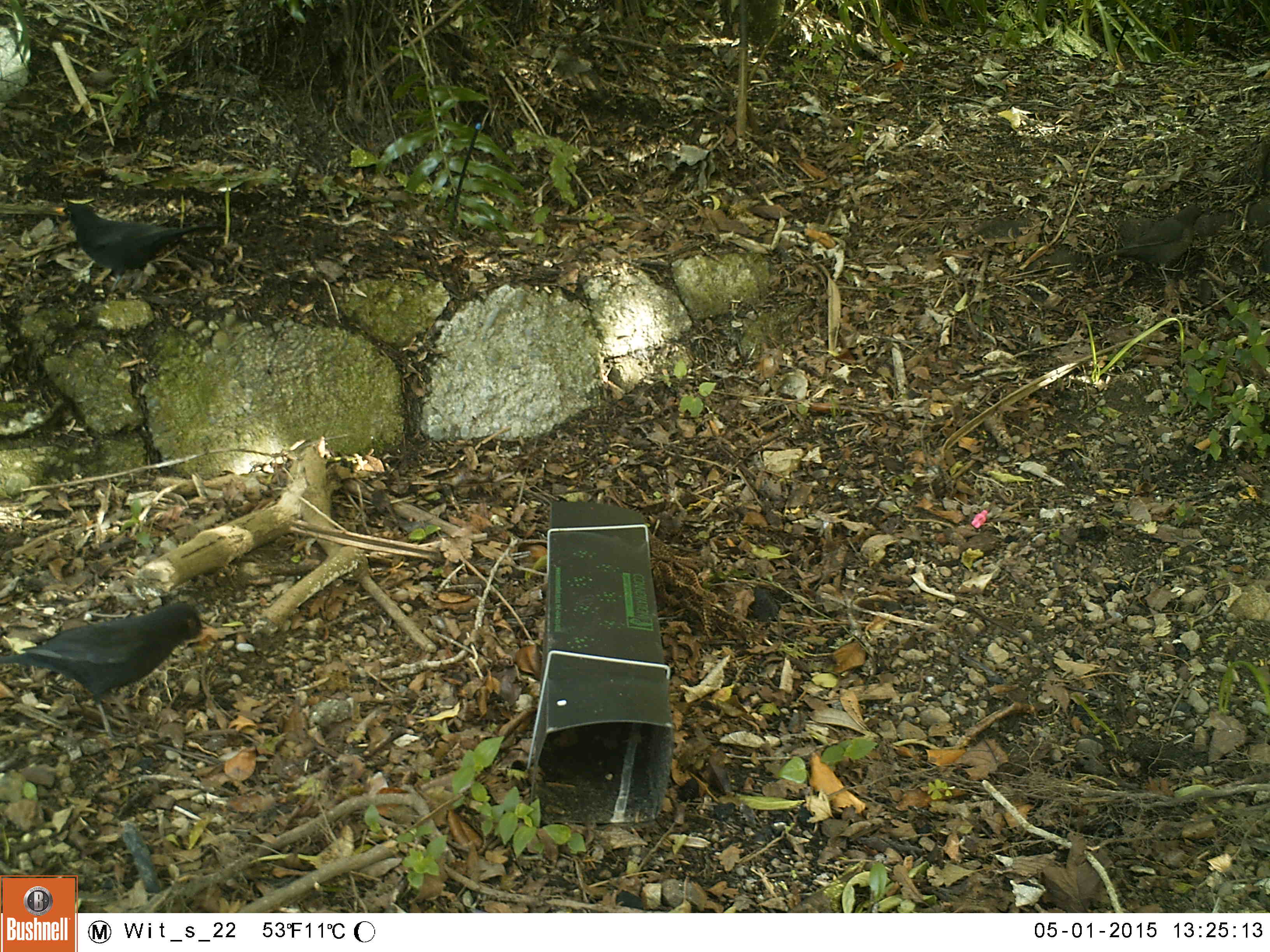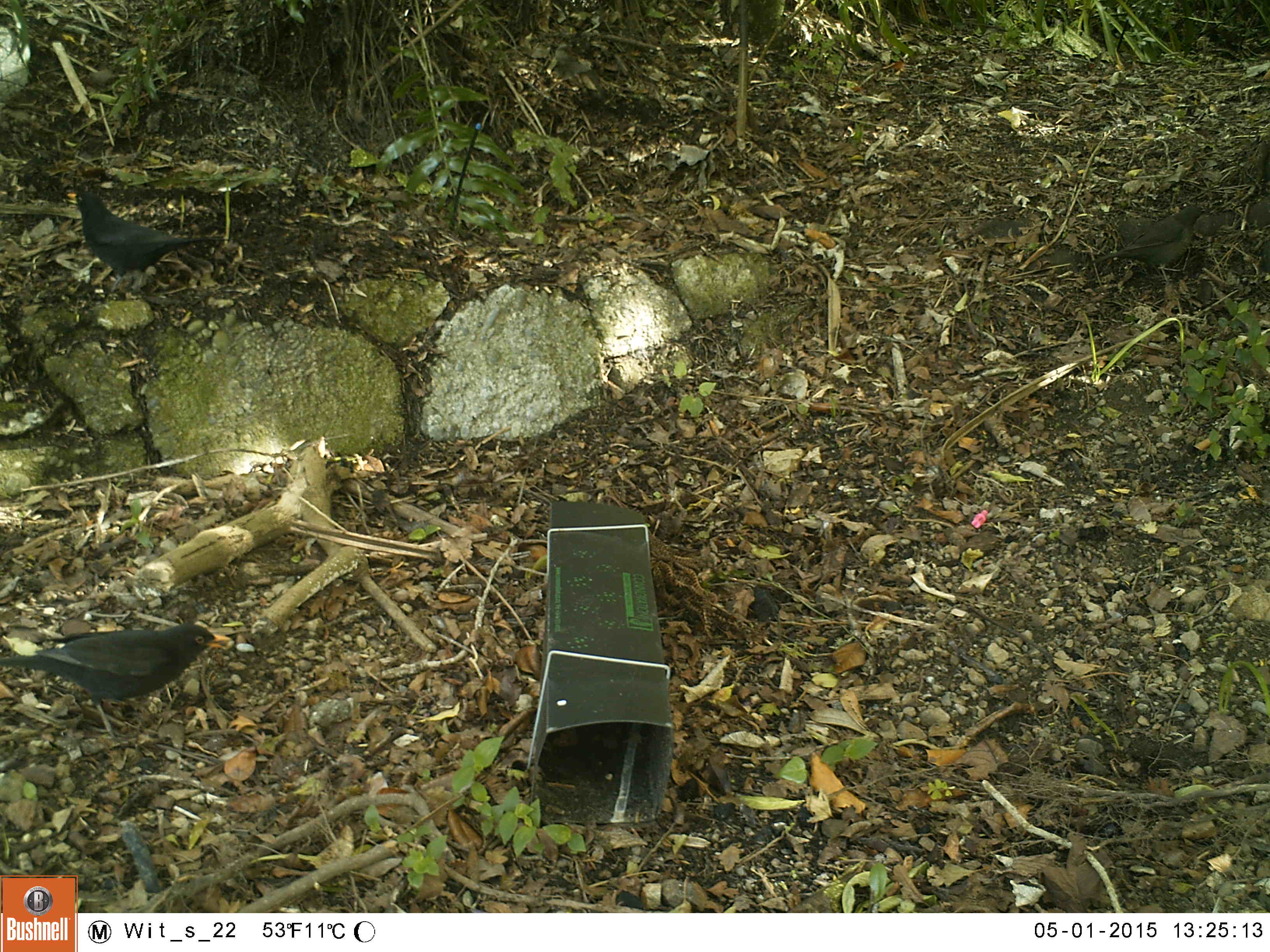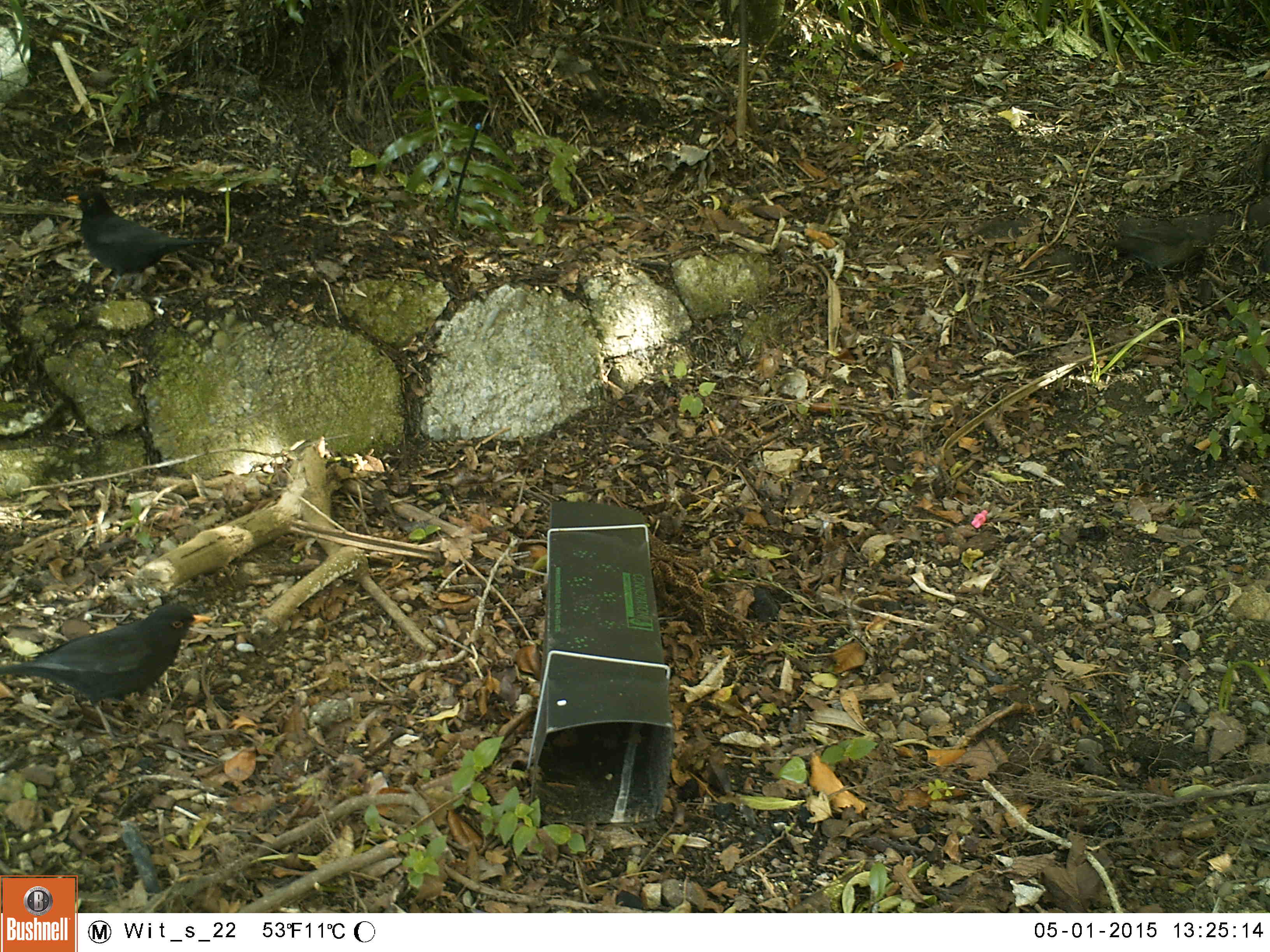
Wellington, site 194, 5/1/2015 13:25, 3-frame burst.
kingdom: Animalia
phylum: Chordata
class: Aves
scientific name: Aves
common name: bird